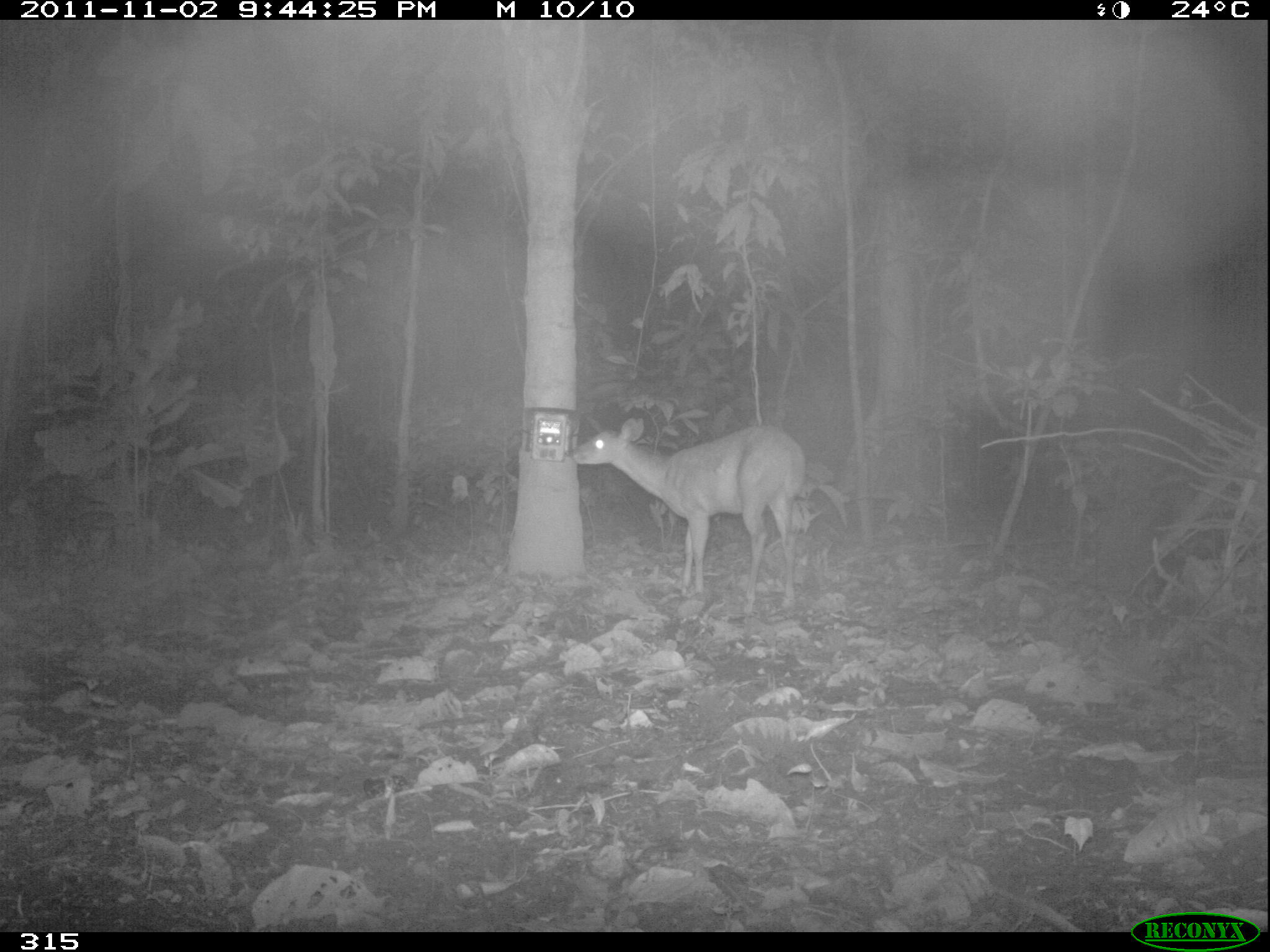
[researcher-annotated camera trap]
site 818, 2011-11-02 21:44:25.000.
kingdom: Animalia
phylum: Chordata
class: Mammalia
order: Artiodactyla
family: Cervidae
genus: Mazama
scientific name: Mazama americana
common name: red brocket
Mazama americana (red brocket).